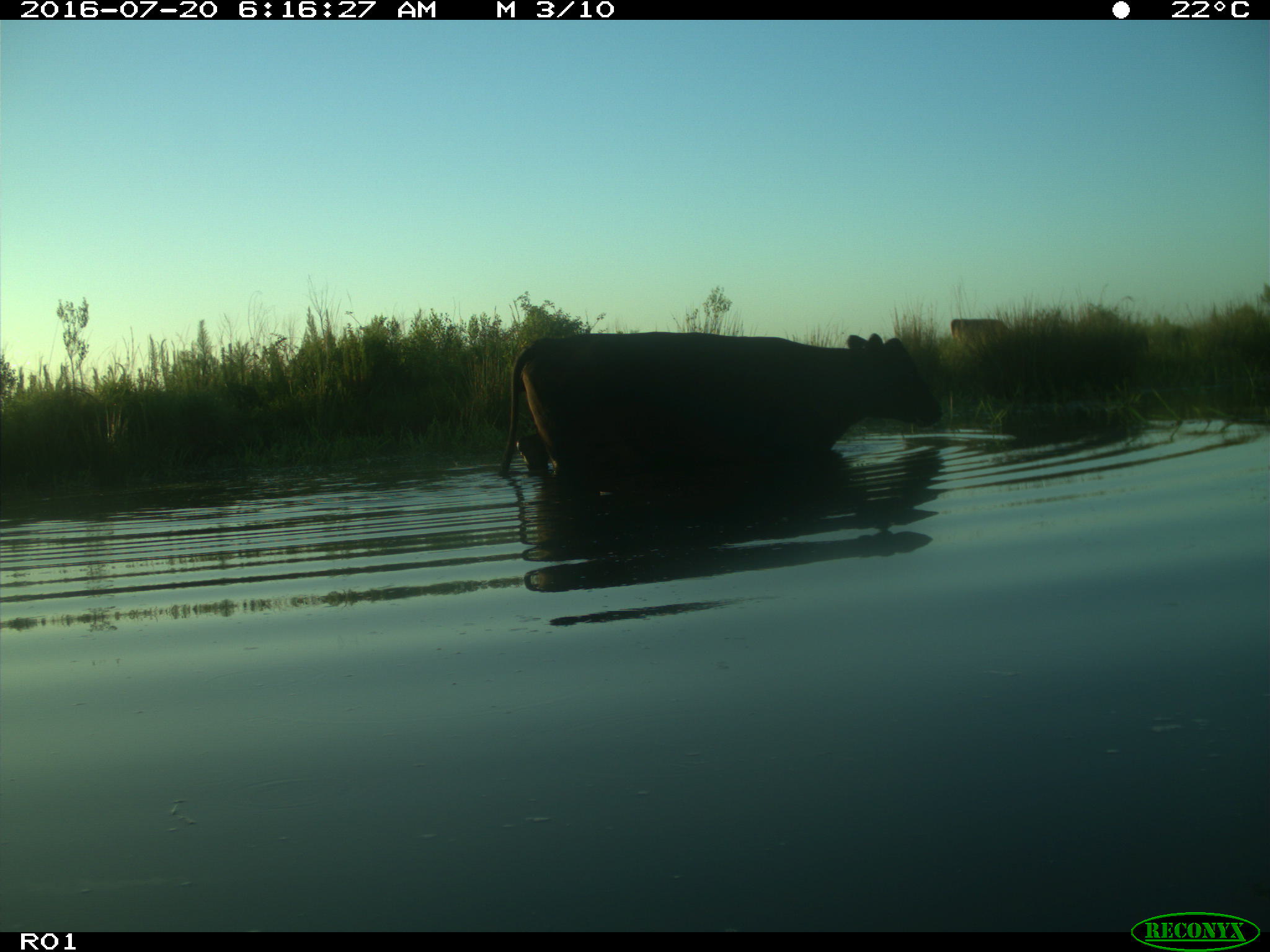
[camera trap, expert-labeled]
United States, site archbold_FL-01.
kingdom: Animalia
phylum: Chordata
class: Mammalia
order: Artiodactyla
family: Bovidae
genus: Bos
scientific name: Bos taurus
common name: domestic cow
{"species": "Bos taurus (domestic cow)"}